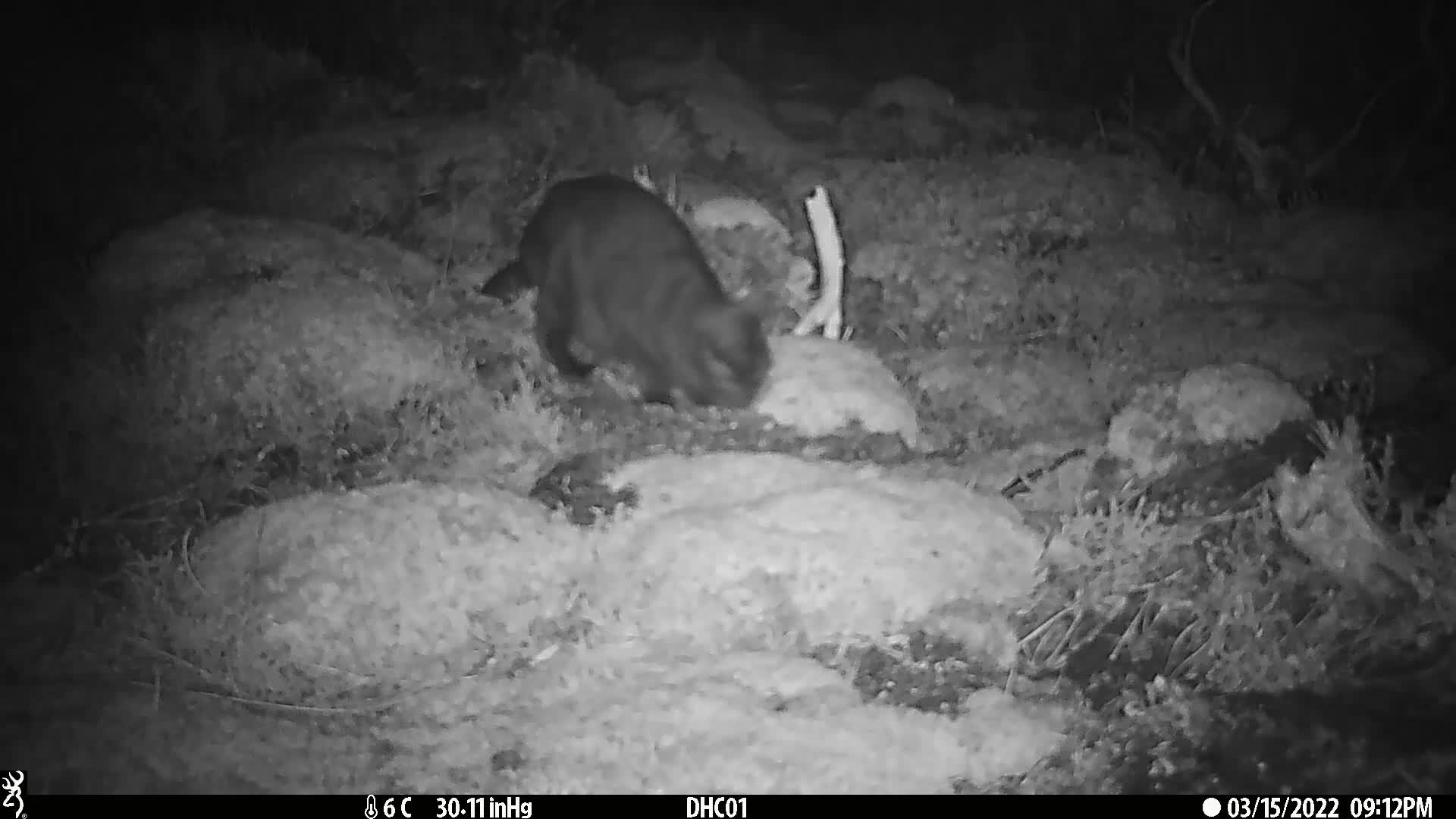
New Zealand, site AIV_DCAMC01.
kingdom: Animalia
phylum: Chordata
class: Mammalia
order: Carnivora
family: Felidae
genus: Felis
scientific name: Felis catus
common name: domestic cat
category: cat